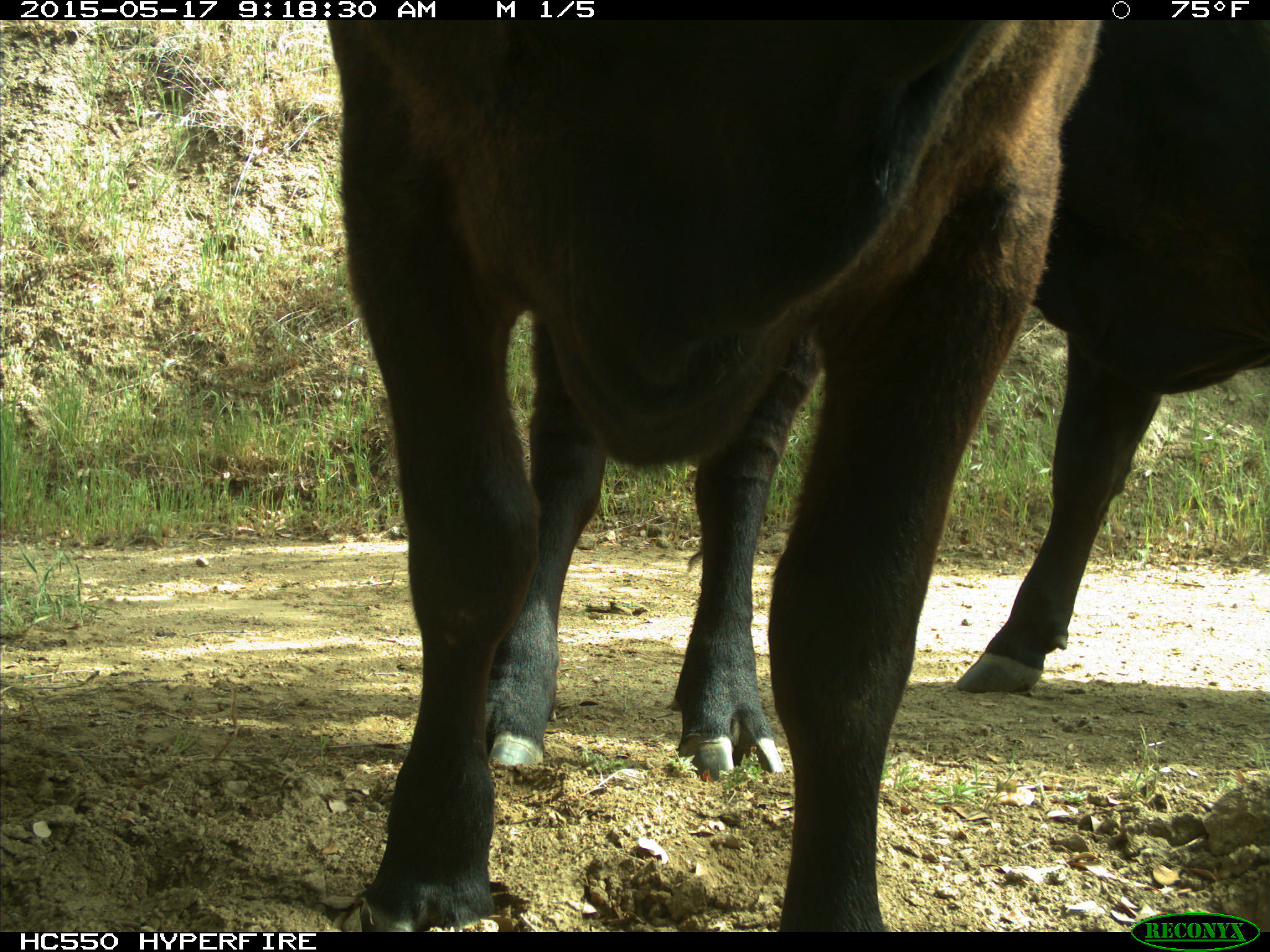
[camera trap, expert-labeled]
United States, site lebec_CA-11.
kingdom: Animalia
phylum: Chordata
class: Mammalia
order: Artiodactyla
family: Bovidae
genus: Bos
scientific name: Bos taurus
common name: domestic cow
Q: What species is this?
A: Bos taurus (domestic cow).